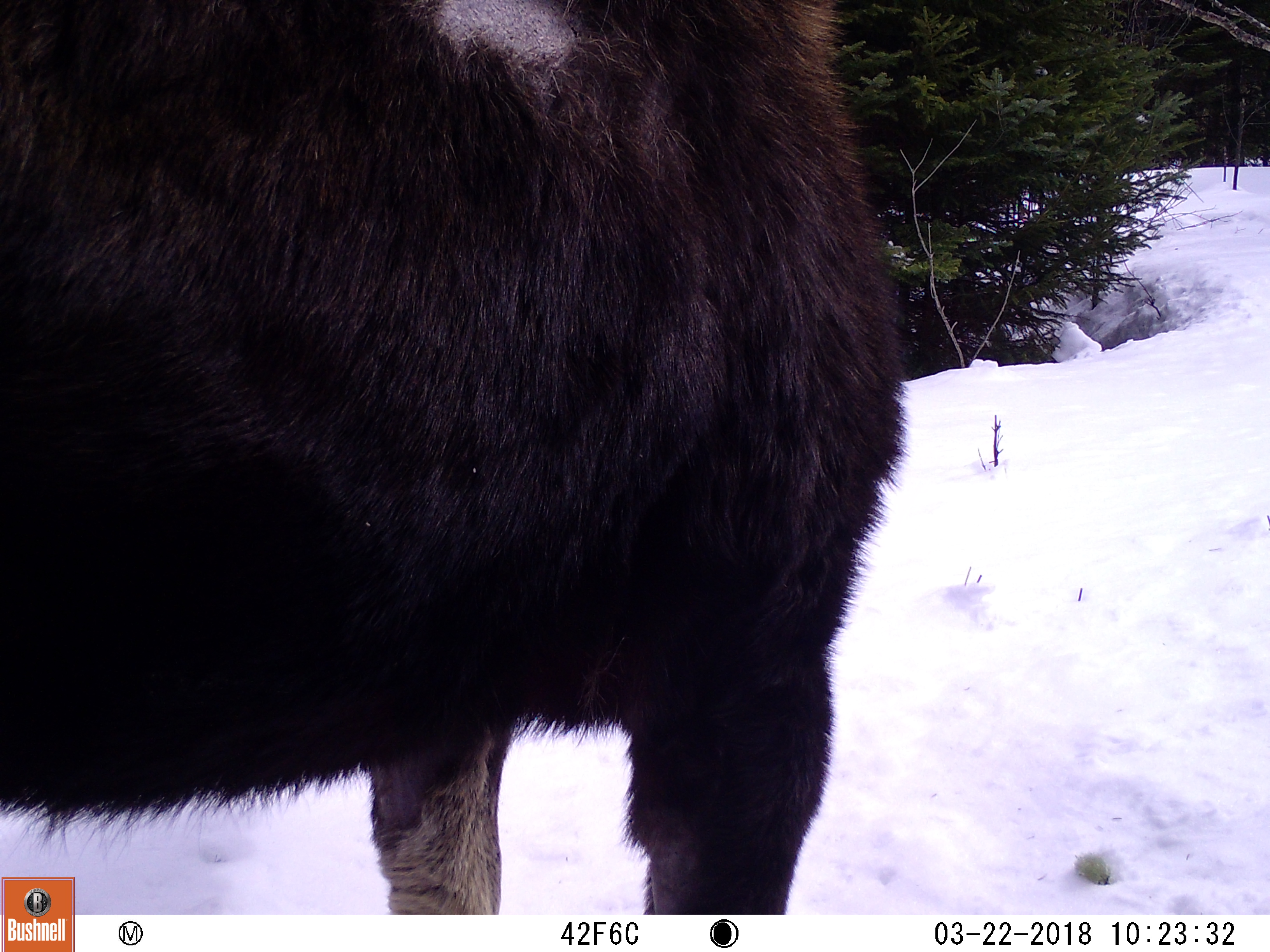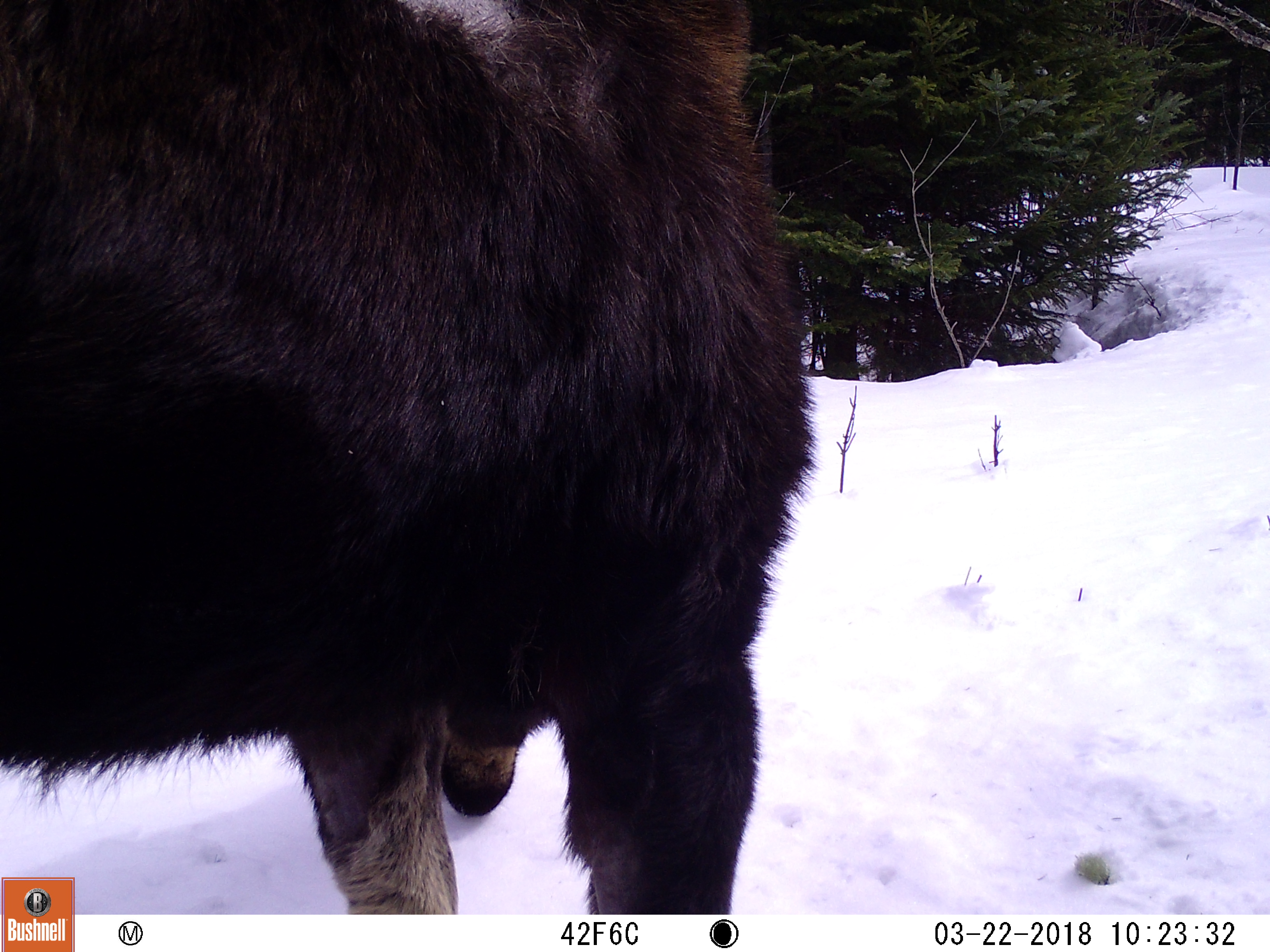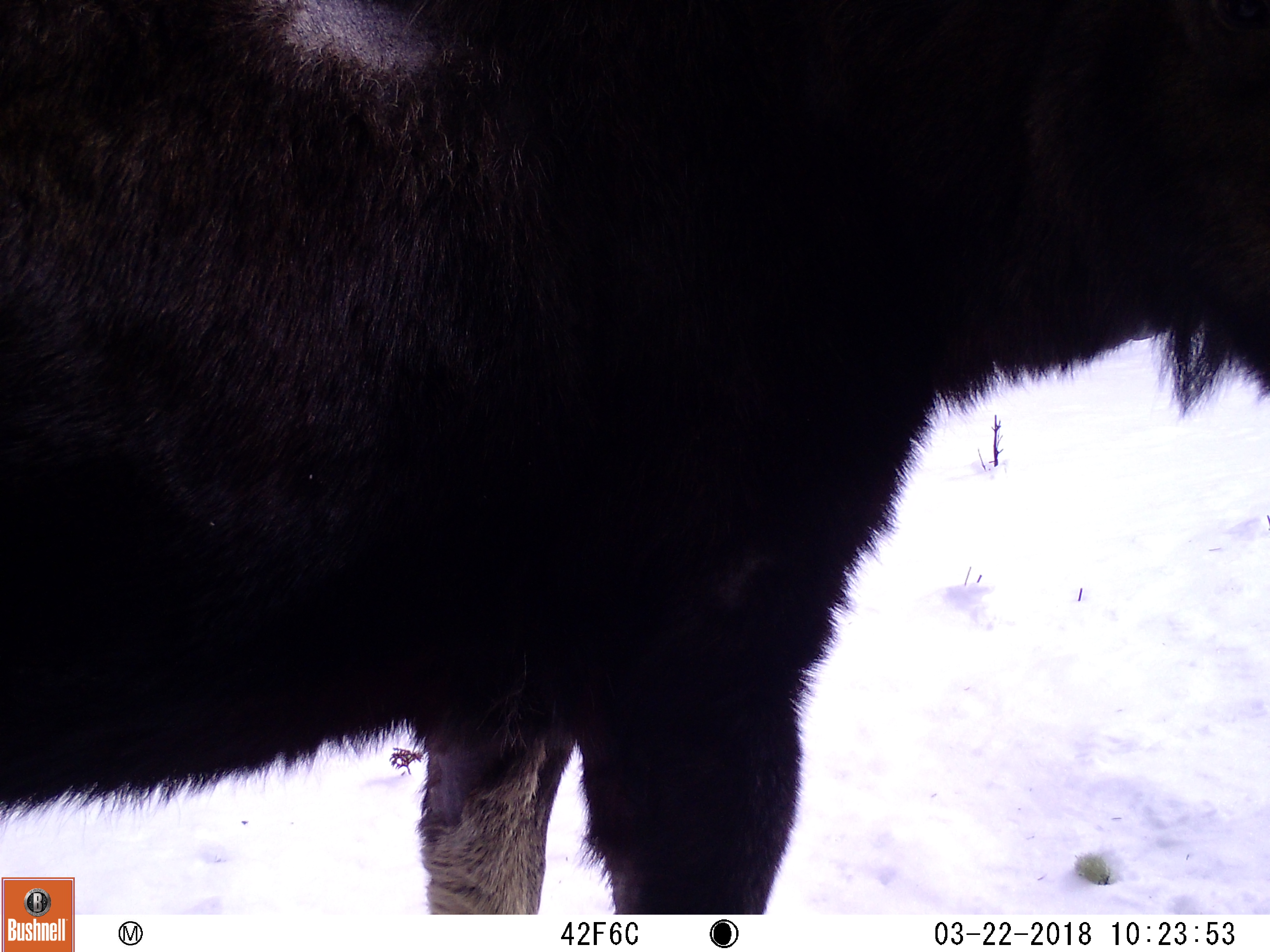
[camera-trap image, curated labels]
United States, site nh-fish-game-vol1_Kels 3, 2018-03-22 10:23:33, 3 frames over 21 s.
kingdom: Animalia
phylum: Chordata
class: Mammalia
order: Artiodactyla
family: Cervidae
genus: Alces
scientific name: Alces alces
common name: moose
Moose (Alces alces).